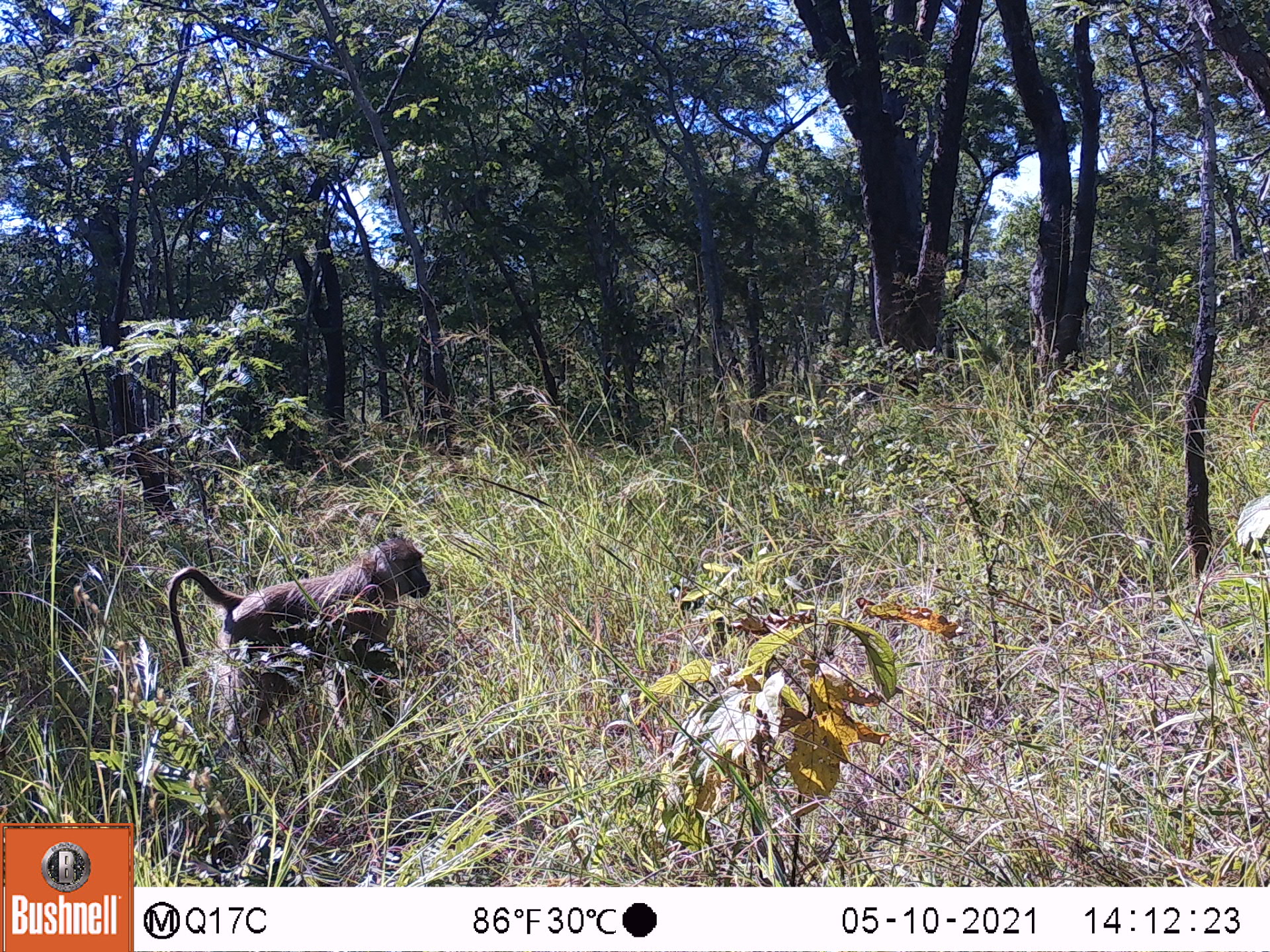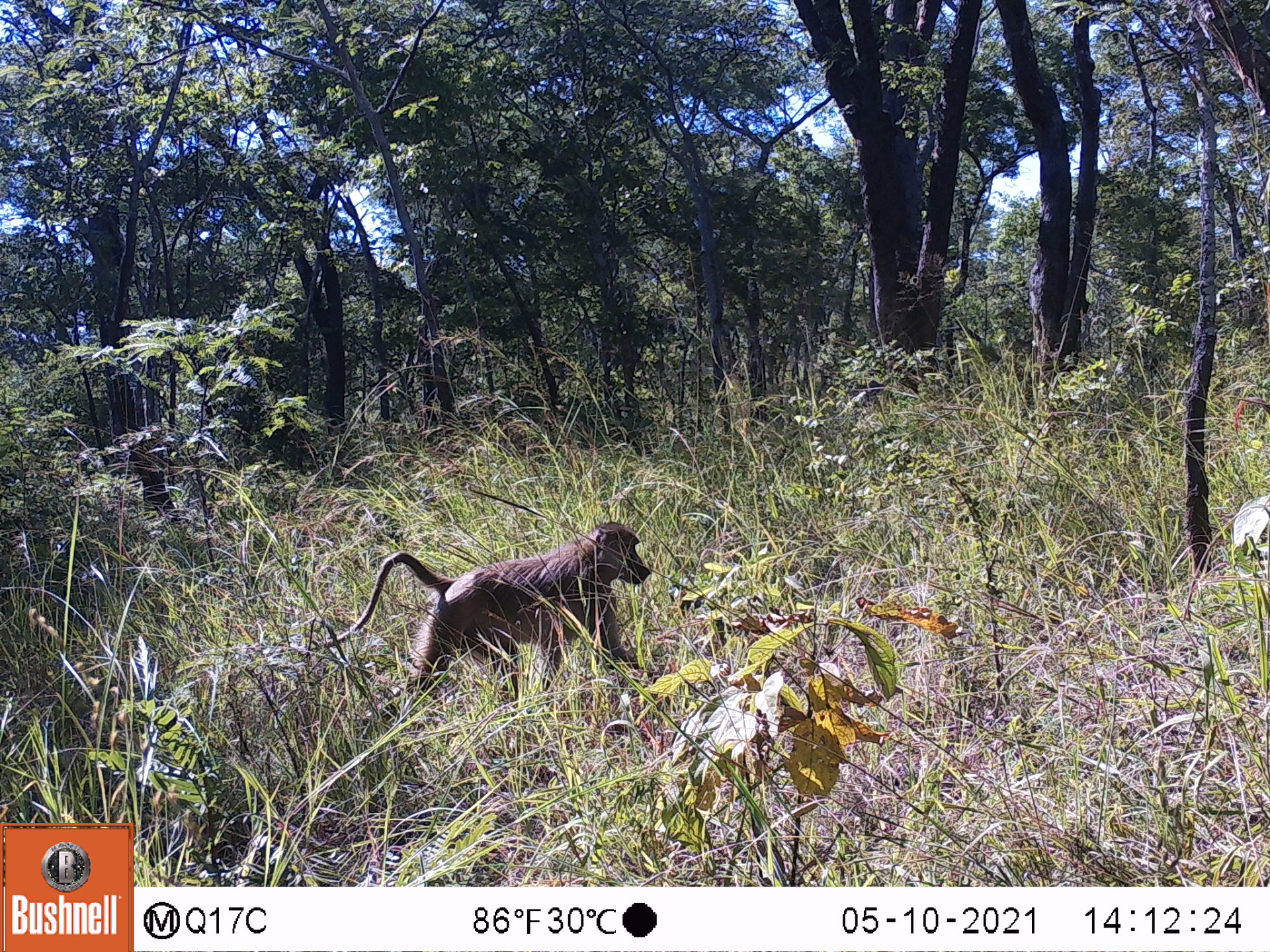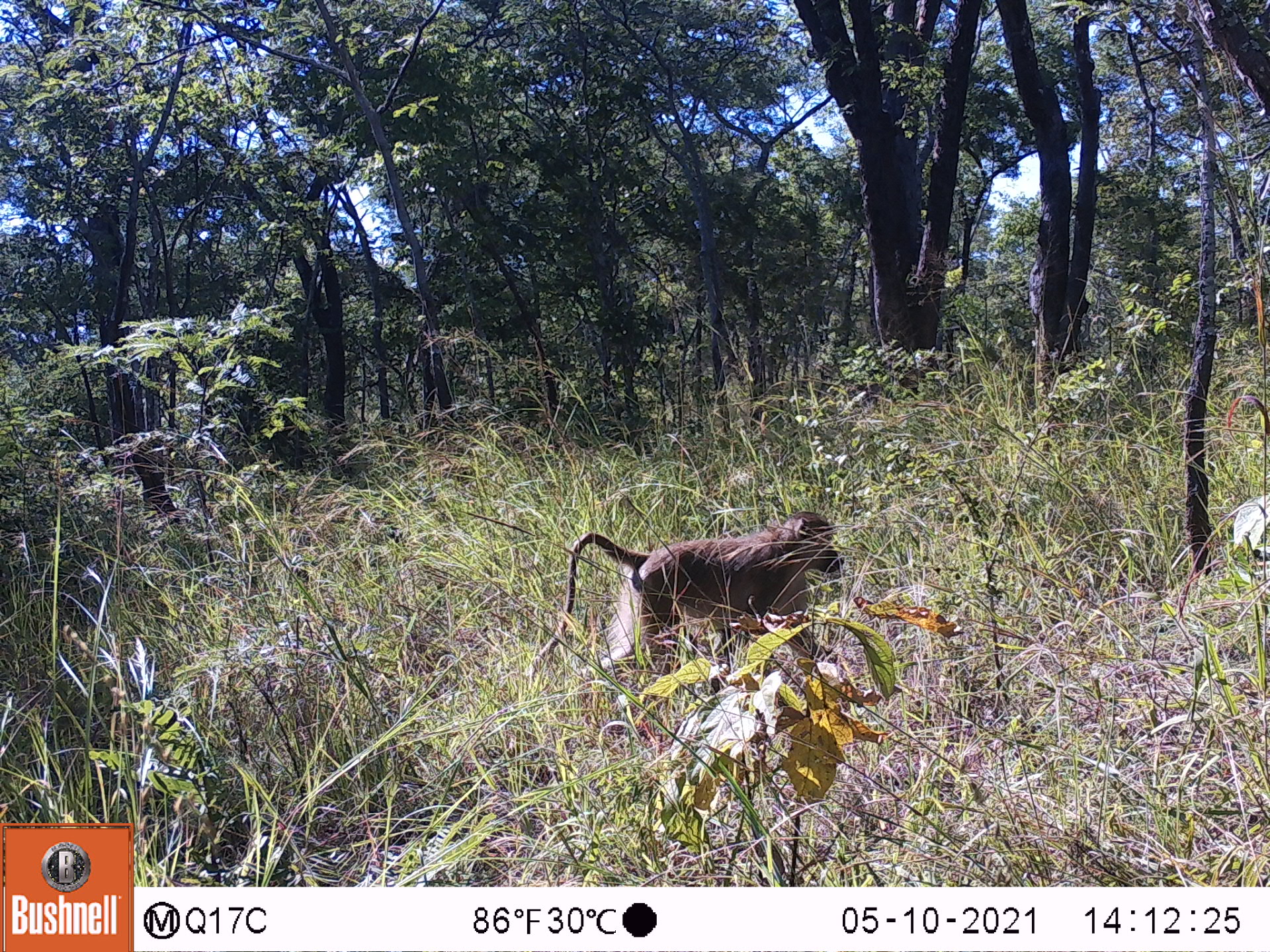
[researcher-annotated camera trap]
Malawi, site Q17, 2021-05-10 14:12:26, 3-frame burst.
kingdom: Animalia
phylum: Chordata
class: Mammalia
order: Primates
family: Cercopithecidae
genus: Papio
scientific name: Papio cynocephalus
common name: yellow baboon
Yellow baboon (Papio cynocephalus), count 1.